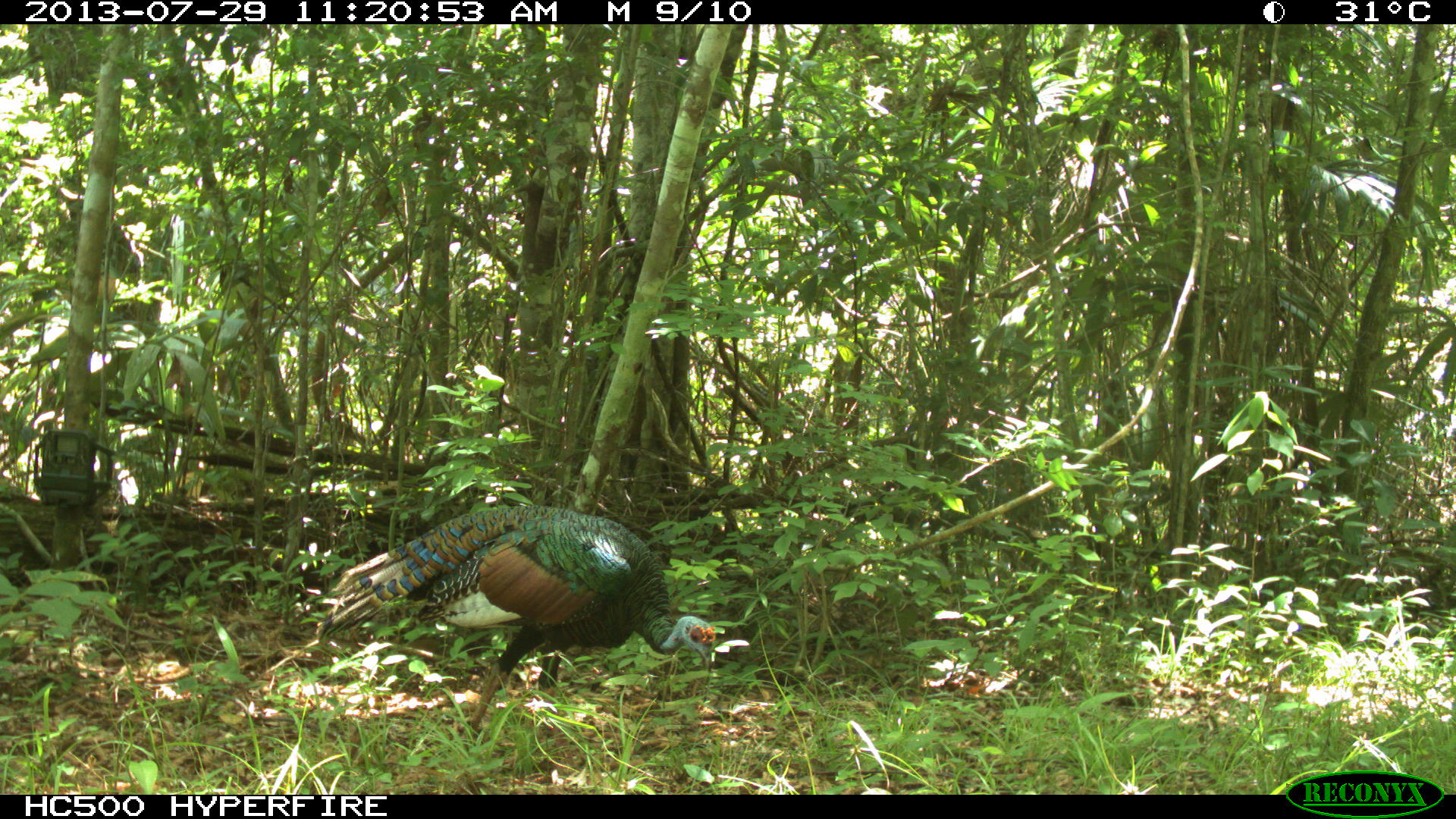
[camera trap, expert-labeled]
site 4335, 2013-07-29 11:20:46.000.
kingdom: Animalia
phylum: Chordata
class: Aves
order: Galliformes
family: Phasianidae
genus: Meleagris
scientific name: Meleagris ocellata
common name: ocellated turkey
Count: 1.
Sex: male.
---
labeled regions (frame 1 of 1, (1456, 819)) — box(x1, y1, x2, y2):
meleagris ocellata: box(316, 504, 717, 738)